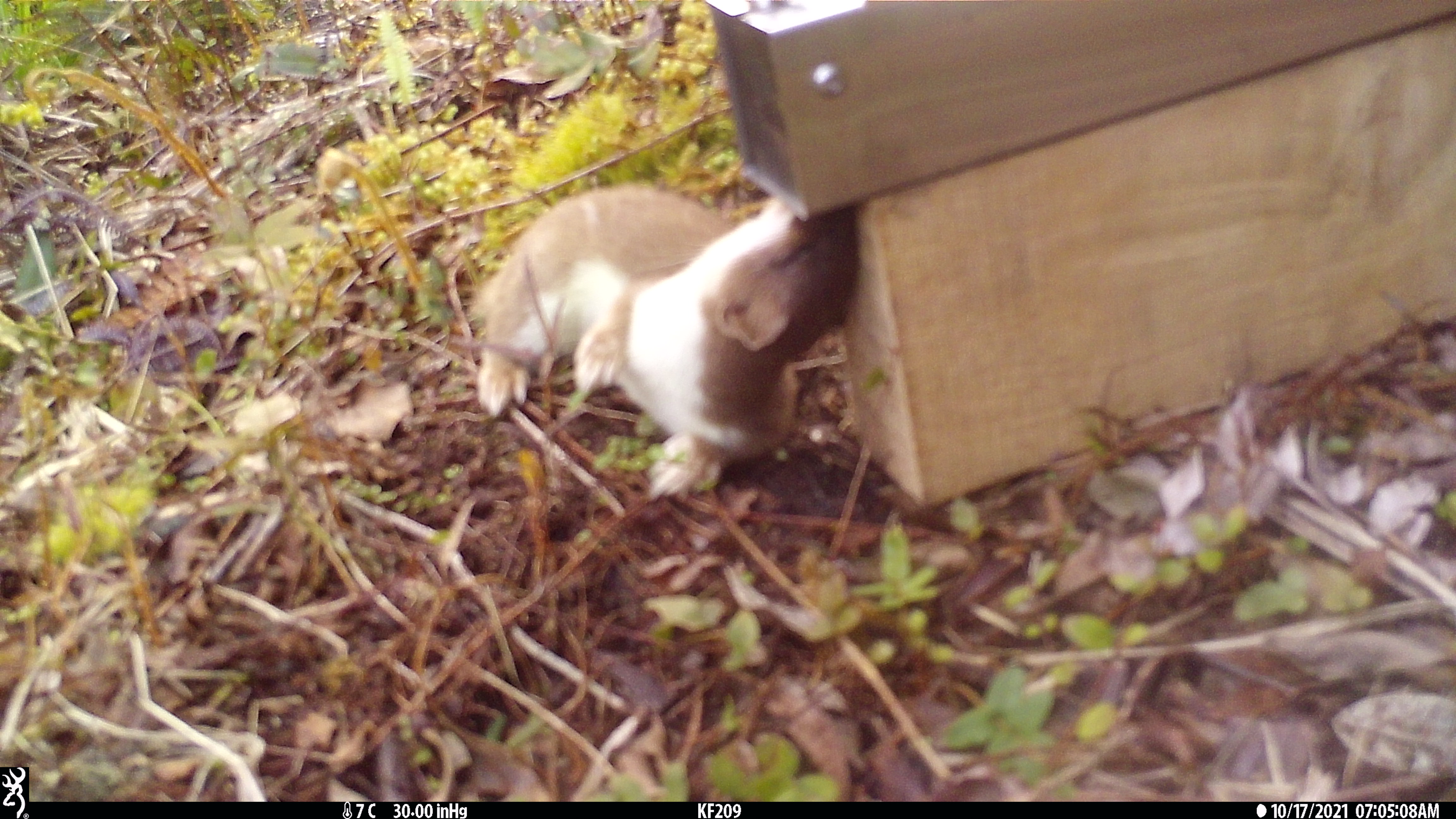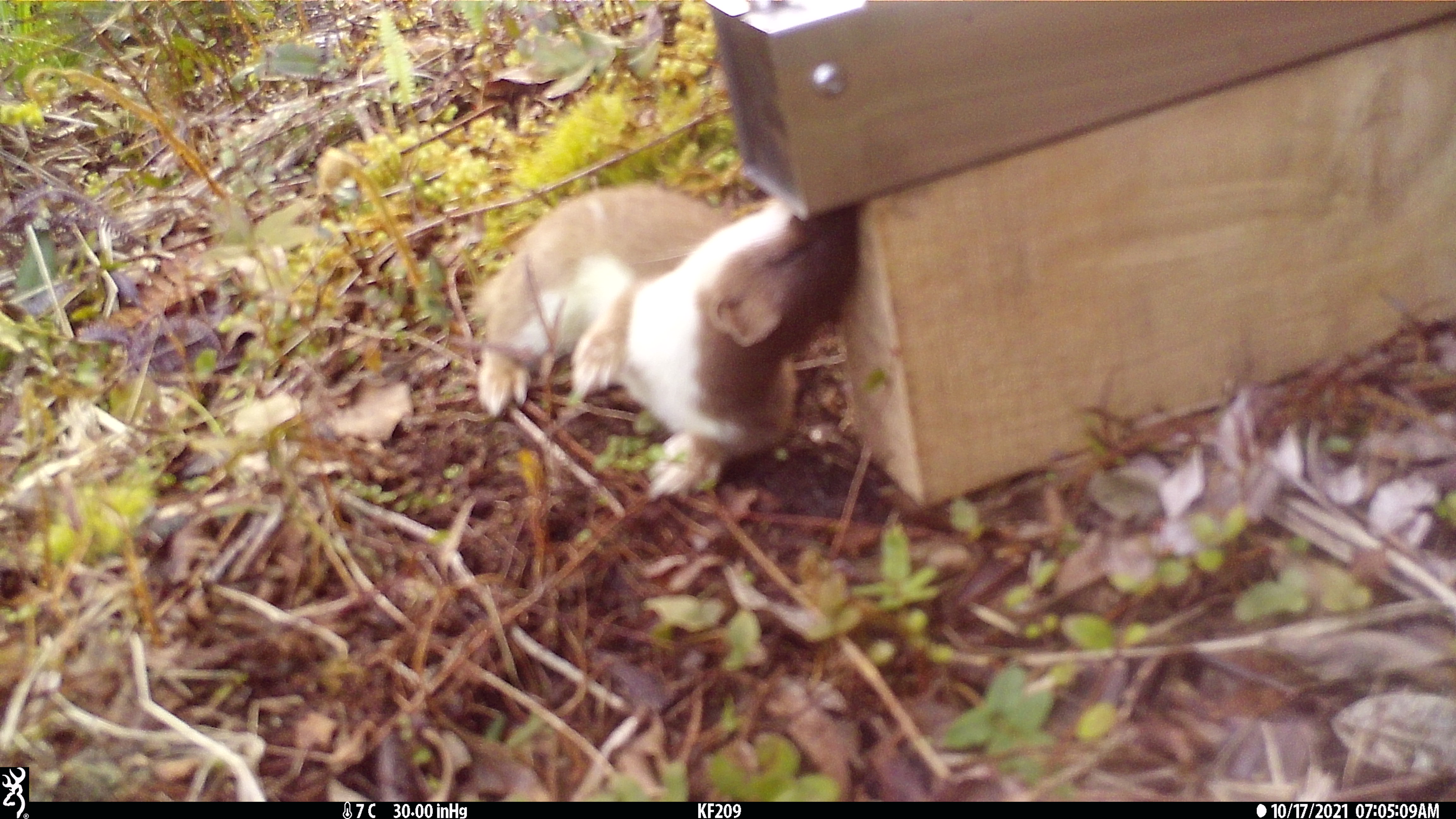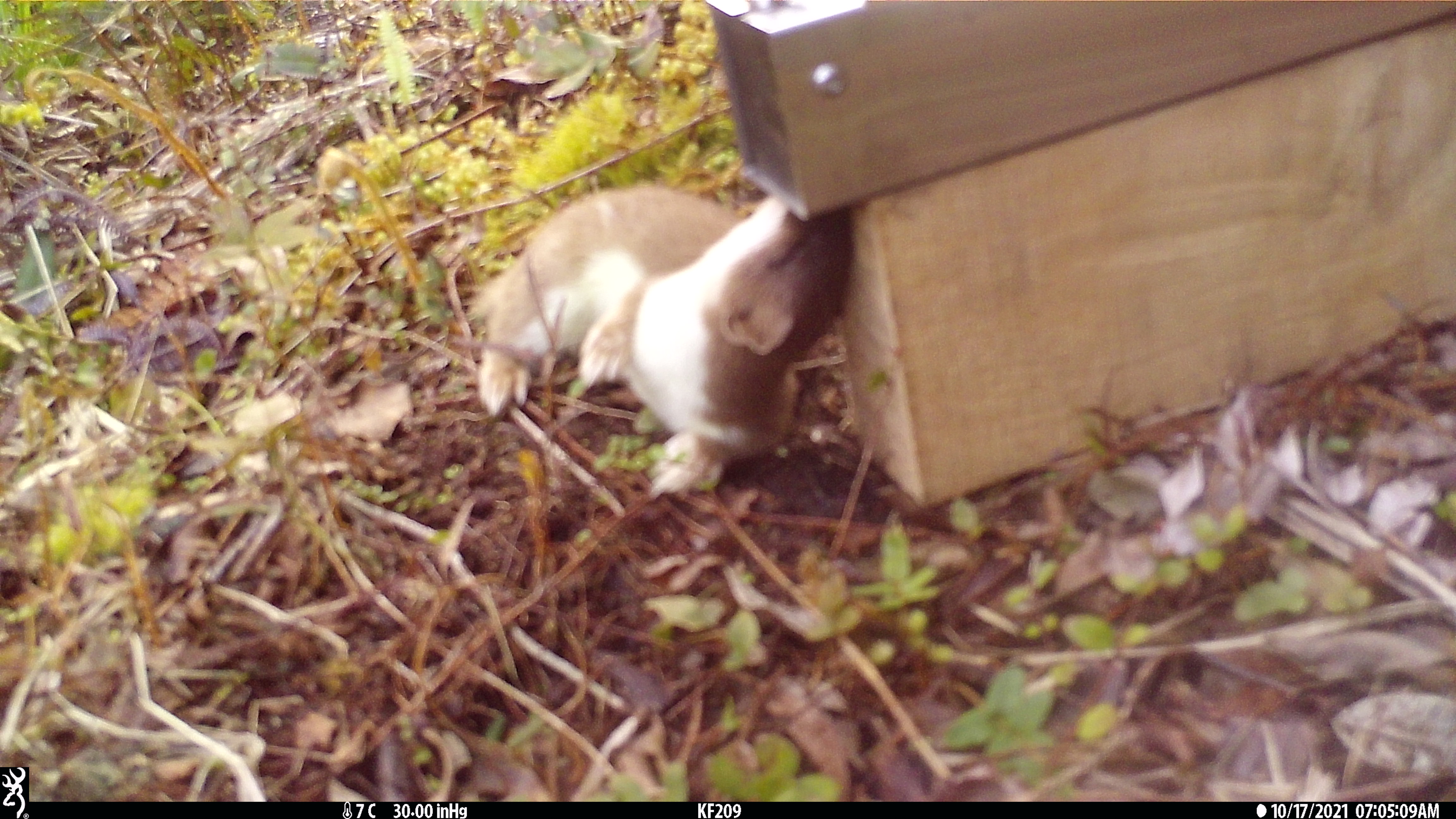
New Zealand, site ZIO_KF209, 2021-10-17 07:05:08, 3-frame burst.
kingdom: Animalia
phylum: Chordata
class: Mammalia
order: Carnivora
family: Mustelidae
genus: Mustela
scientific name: Mustela erminea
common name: stoat